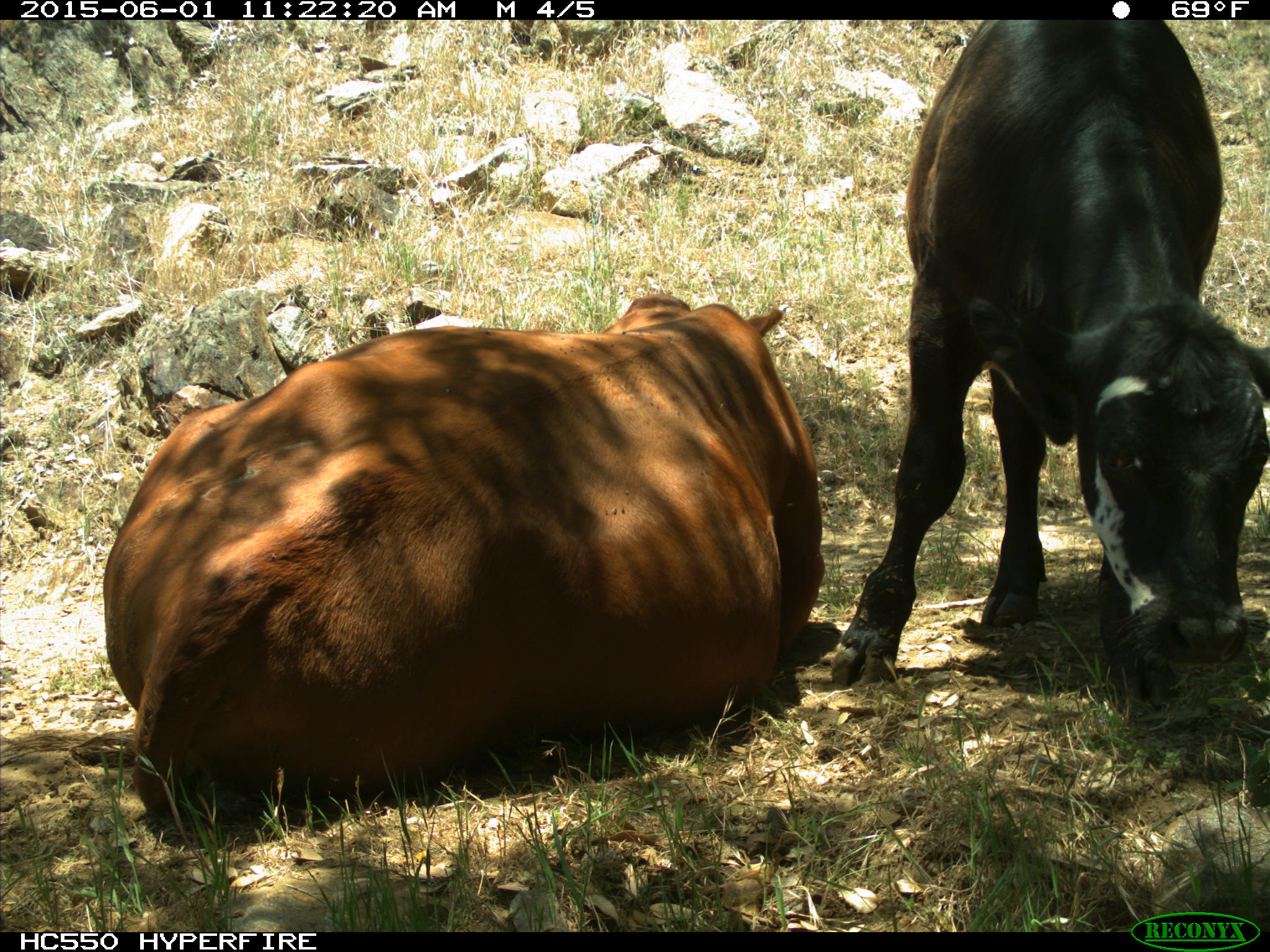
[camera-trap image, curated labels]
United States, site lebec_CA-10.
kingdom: Animalia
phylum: Chordata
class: Mammalia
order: Artiodactyla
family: Bovidae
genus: Bos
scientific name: Bos taurus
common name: domestic cow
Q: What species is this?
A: Bos taurus (domestic cow).